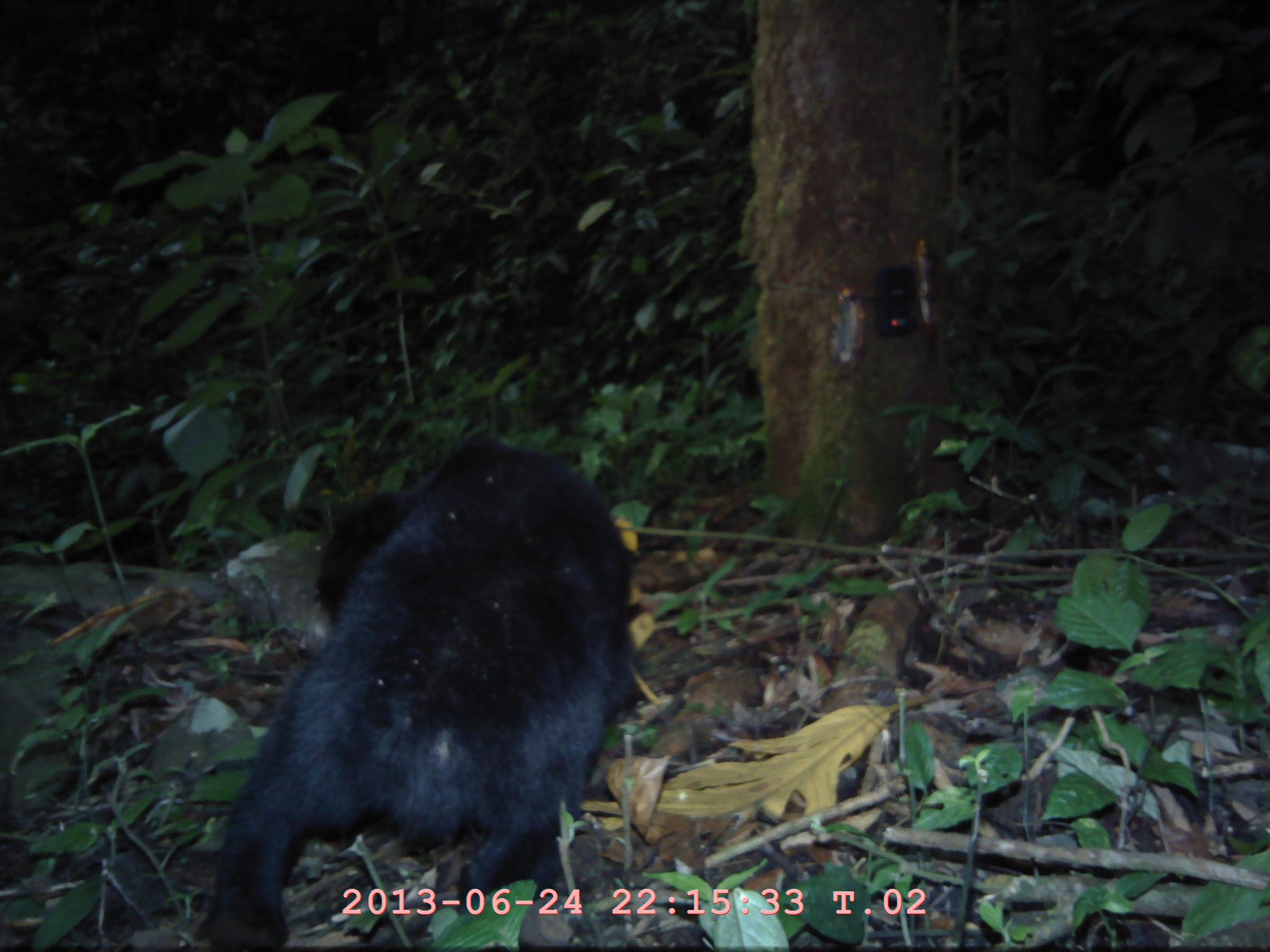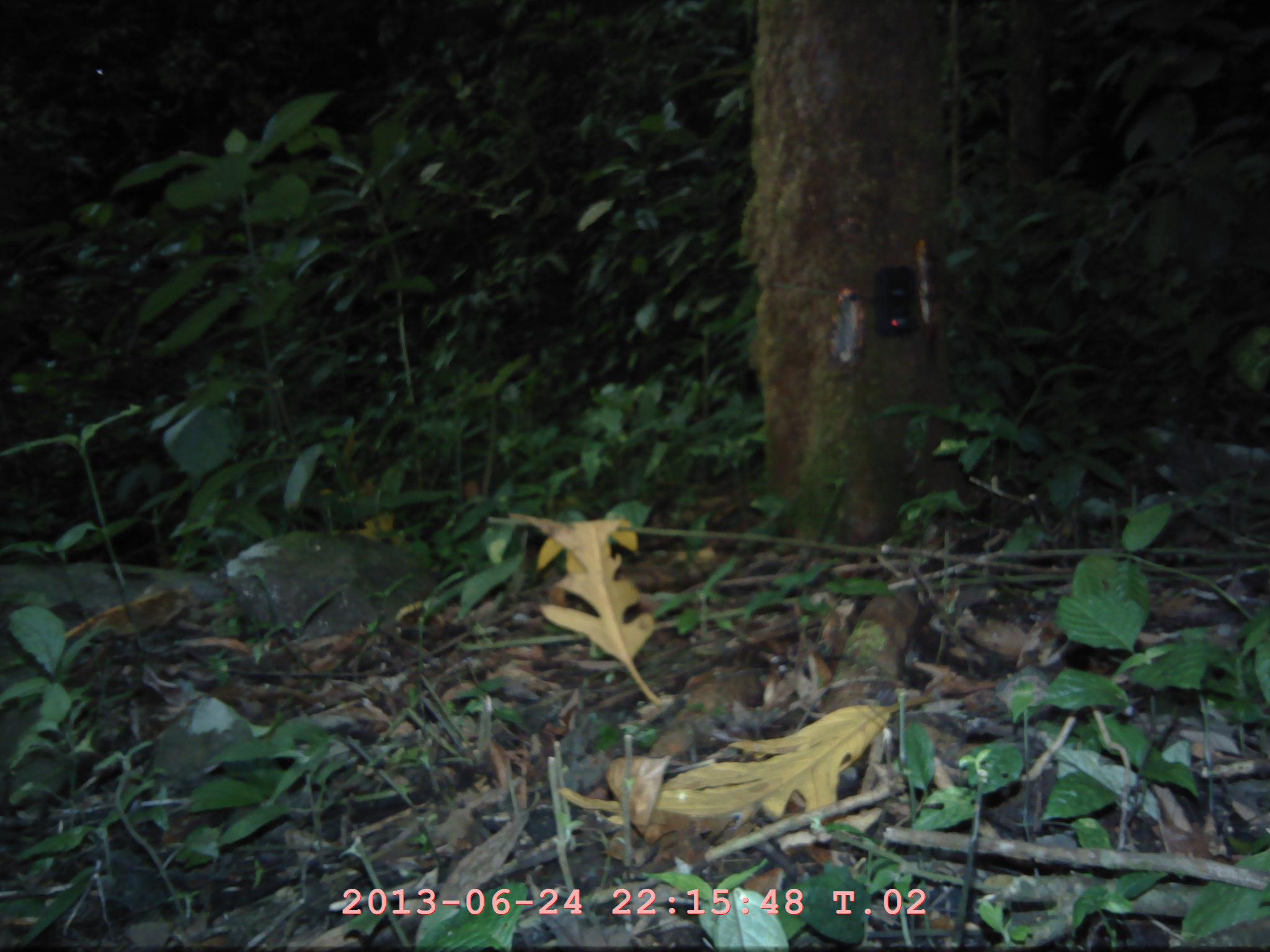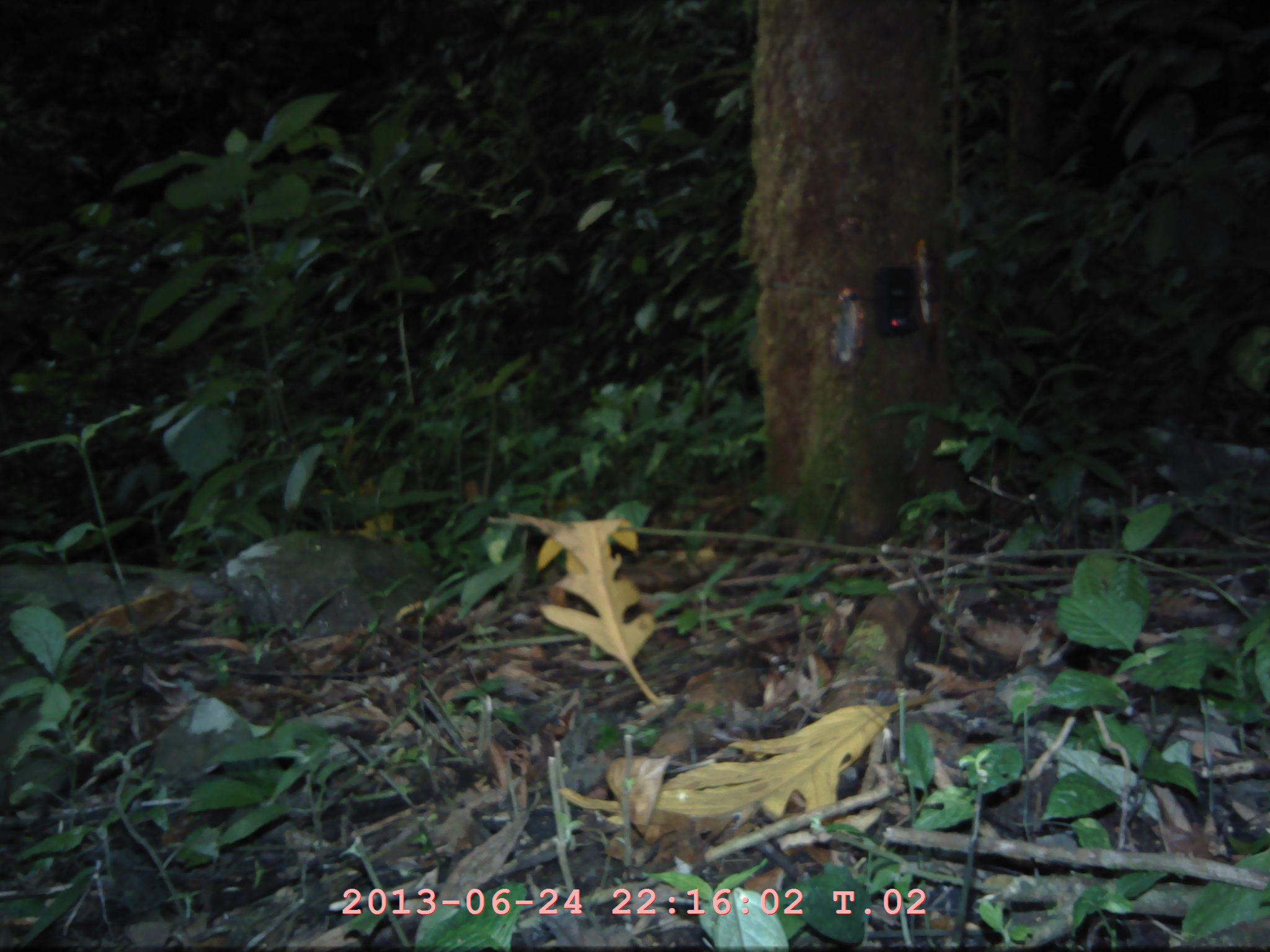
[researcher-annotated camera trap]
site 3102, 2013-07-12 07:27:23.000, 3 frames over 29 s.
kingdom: Animalia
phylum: Chordata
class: Mammalia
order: Carnivora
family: Ursidae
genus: Helarctos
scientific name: Helarctos malayanus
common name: sun bear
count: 1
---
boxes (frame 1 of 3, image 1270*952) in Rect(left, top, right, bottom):
helarctos malayanus: Rect(195, 432, 642, 947)